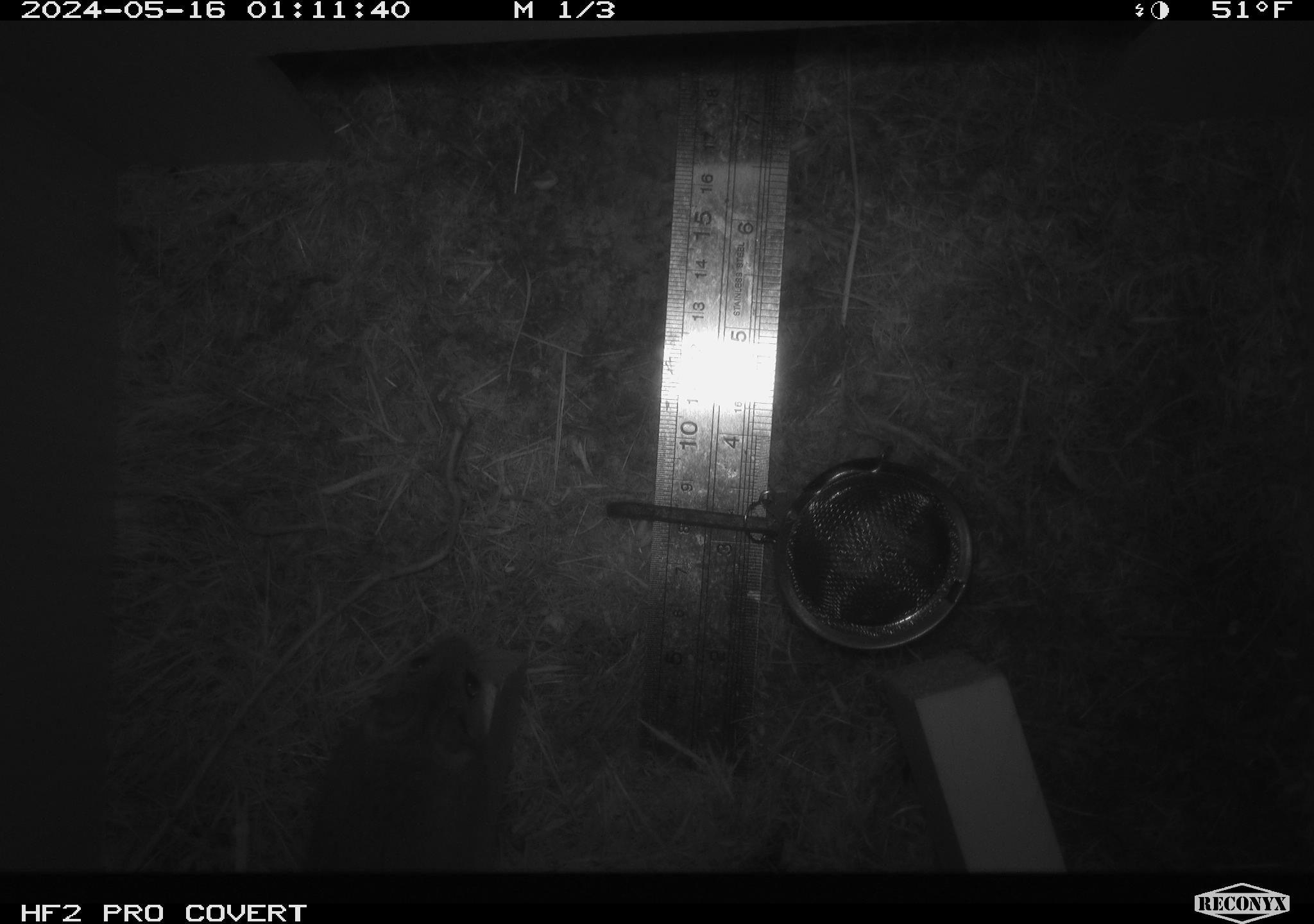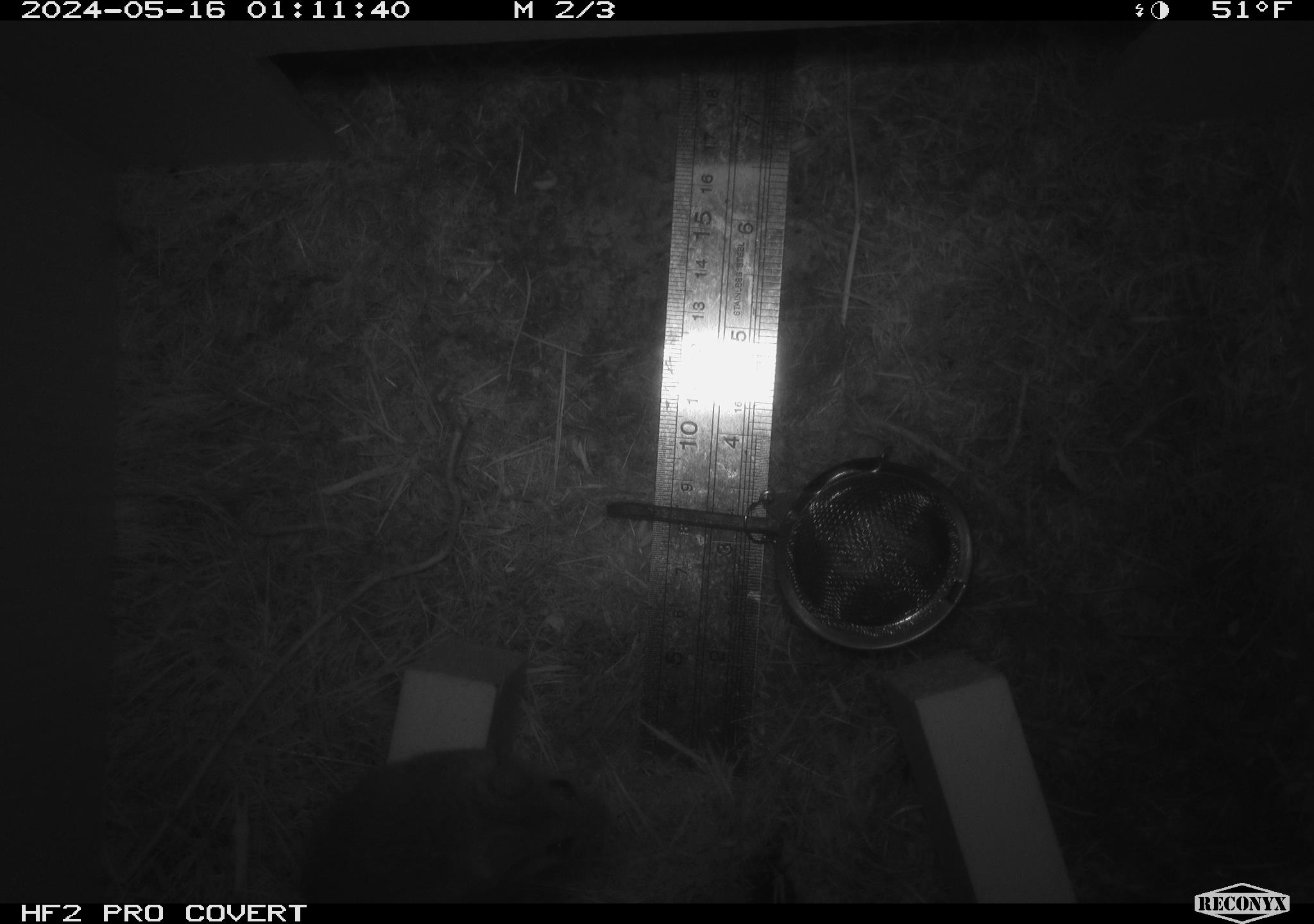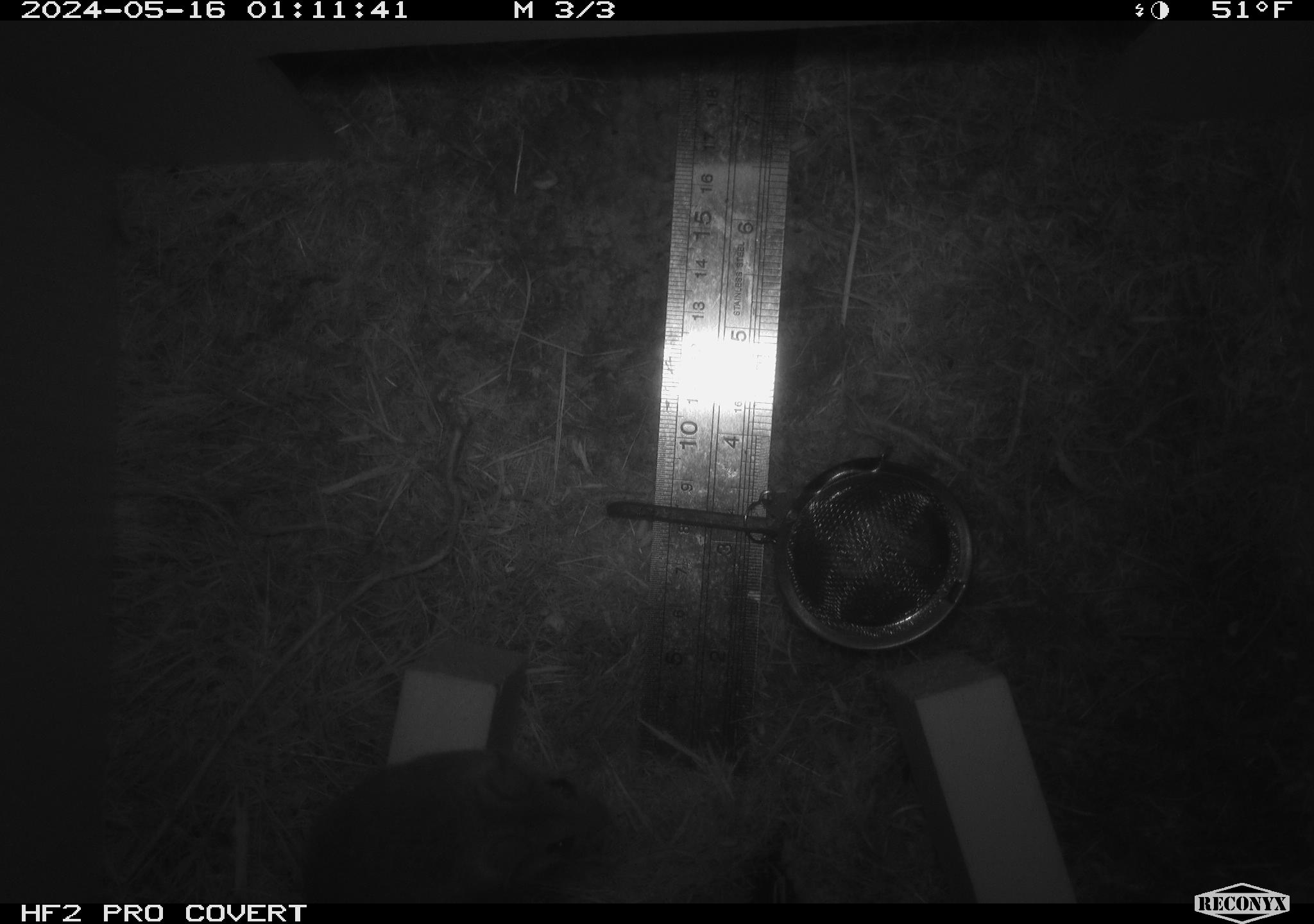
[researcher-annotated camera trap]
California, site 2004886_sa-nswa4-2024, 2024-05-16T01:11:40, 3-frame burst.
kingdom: Animalia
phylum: Chordata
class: Mammalia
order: Rodentia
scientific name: Rodentia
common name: rodent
Rodent (Rodentia).